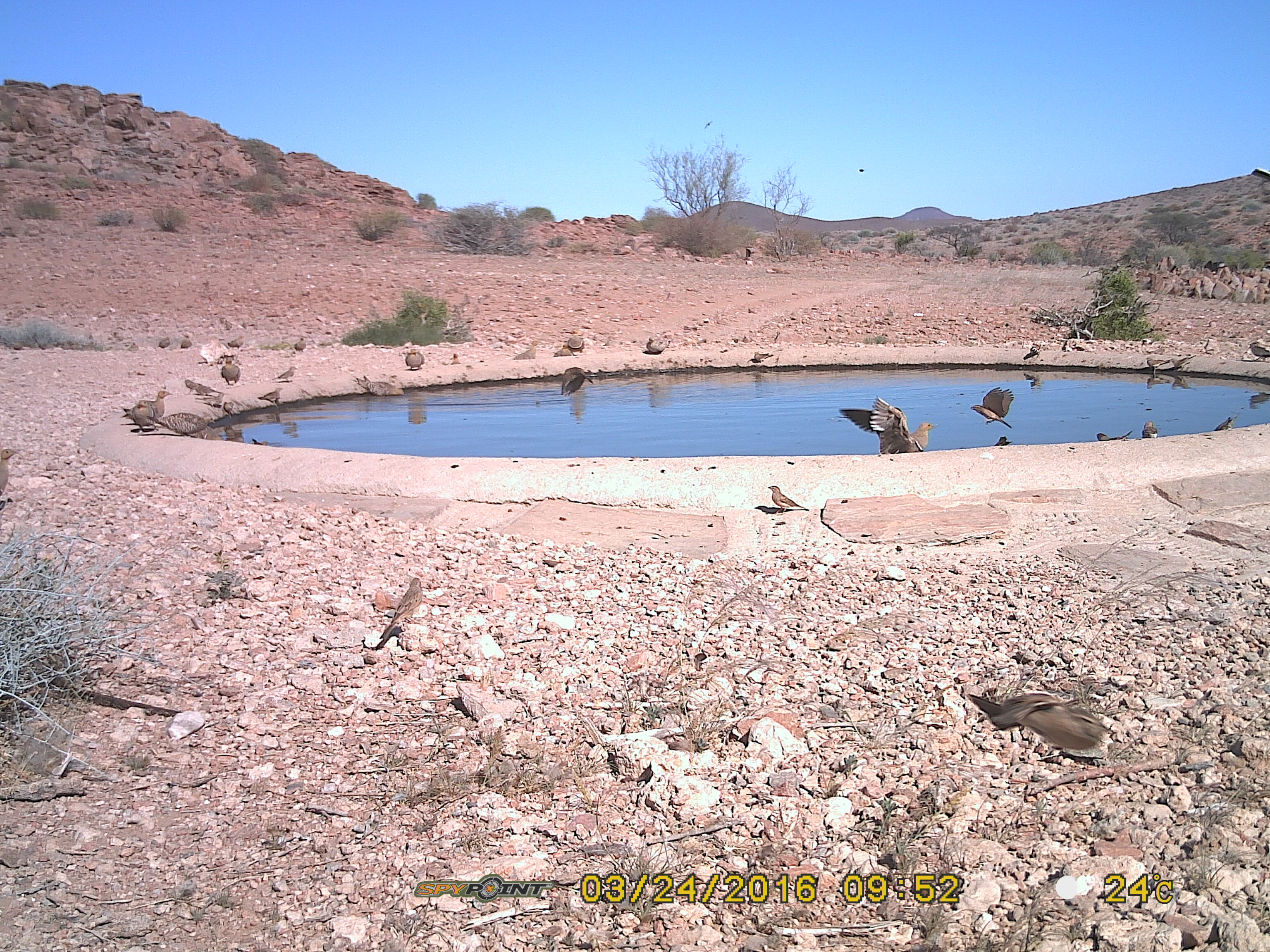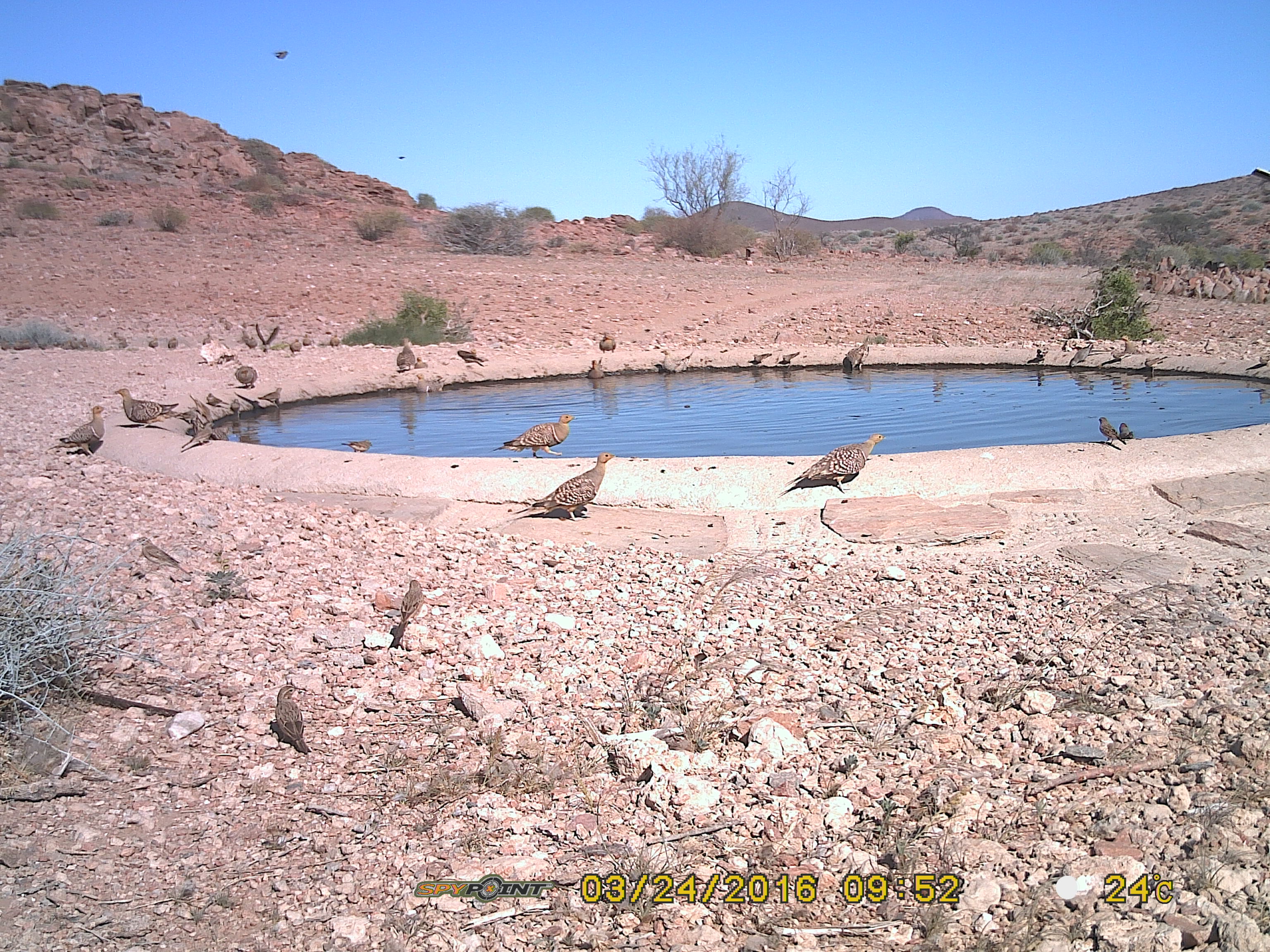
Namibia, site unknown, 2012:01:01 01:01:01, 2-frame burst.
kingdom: Animalia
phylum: Chordata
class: Aves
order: Pterocliformes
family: Pteroclidae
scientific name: Pteroclidae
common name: sandgrouse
Pteroclidae (sandgrouse).